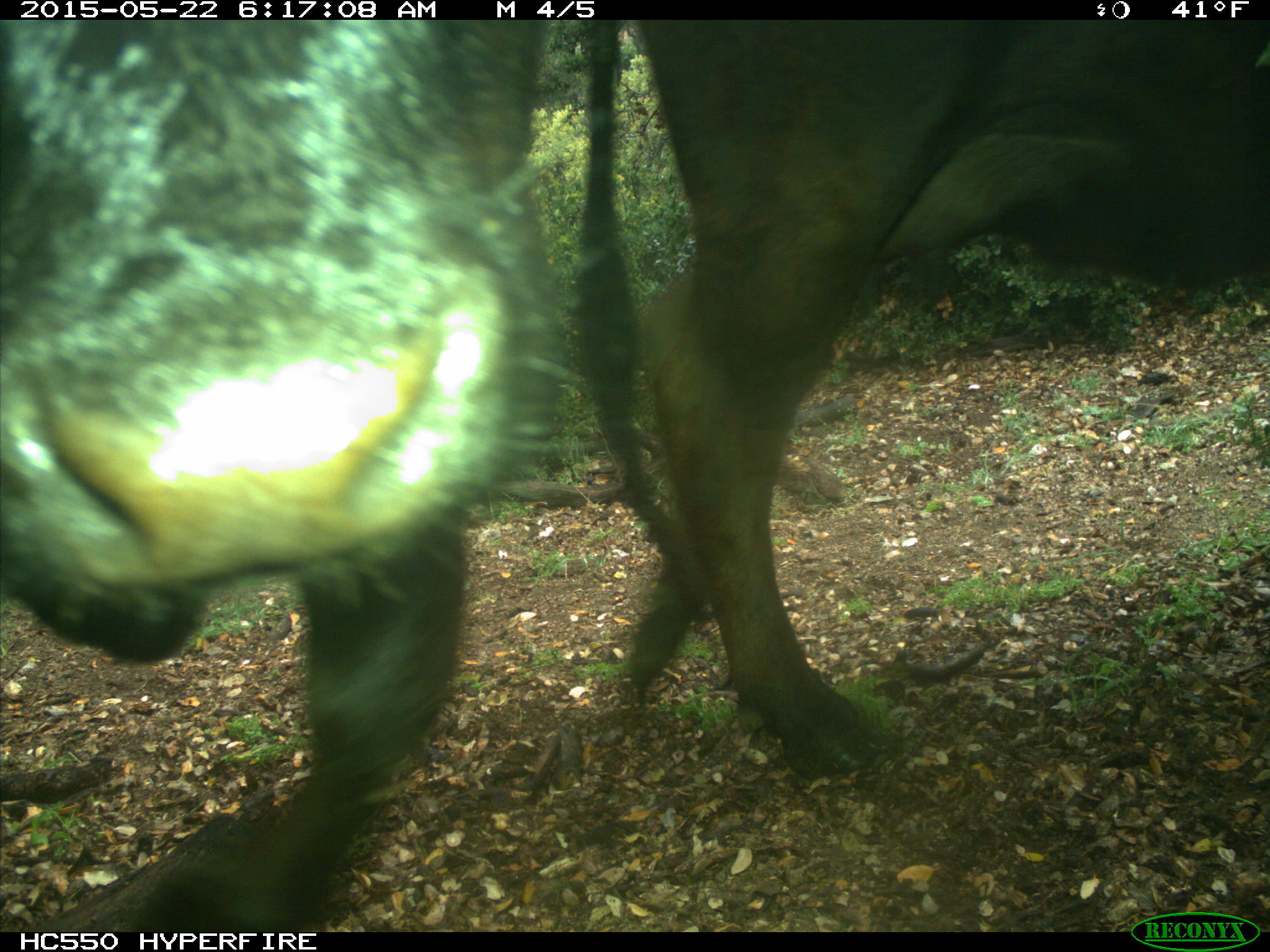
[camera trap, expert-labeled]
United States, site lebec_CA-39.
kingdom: Animalia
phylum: Chordata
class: Mammalia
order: Artiodactyla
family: Bovidae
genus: Bos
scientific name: Bos taurus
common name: domestic cow